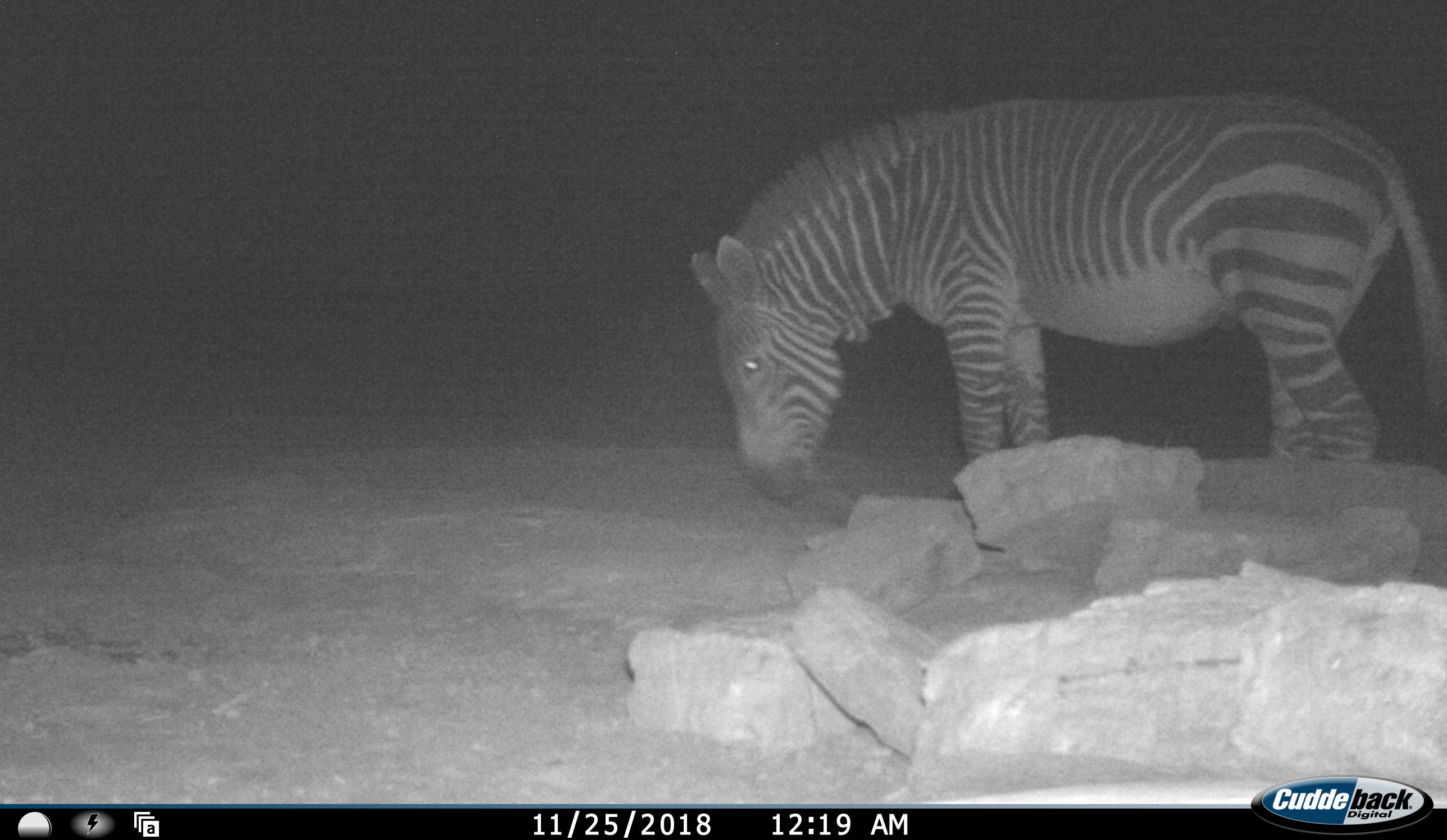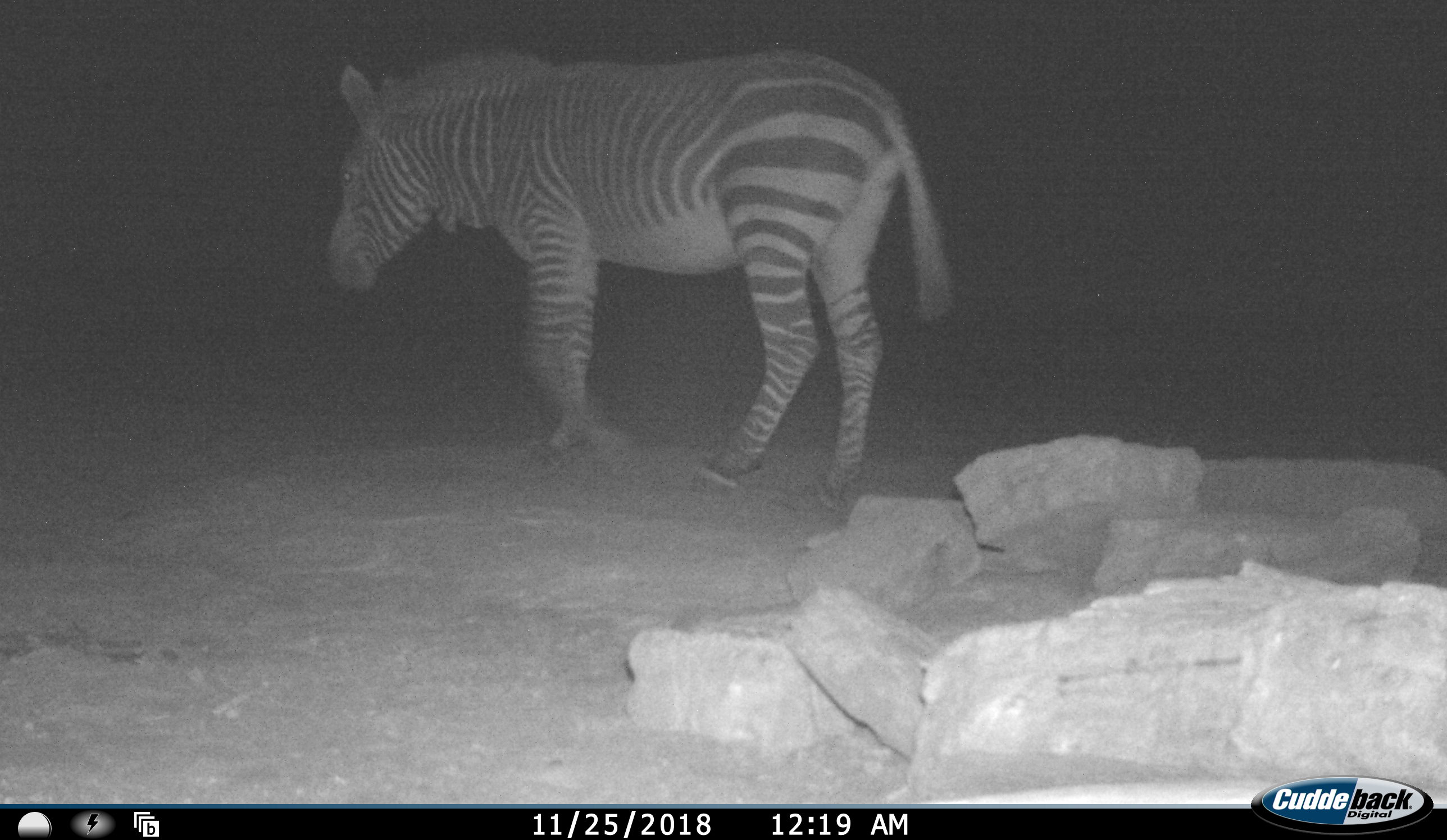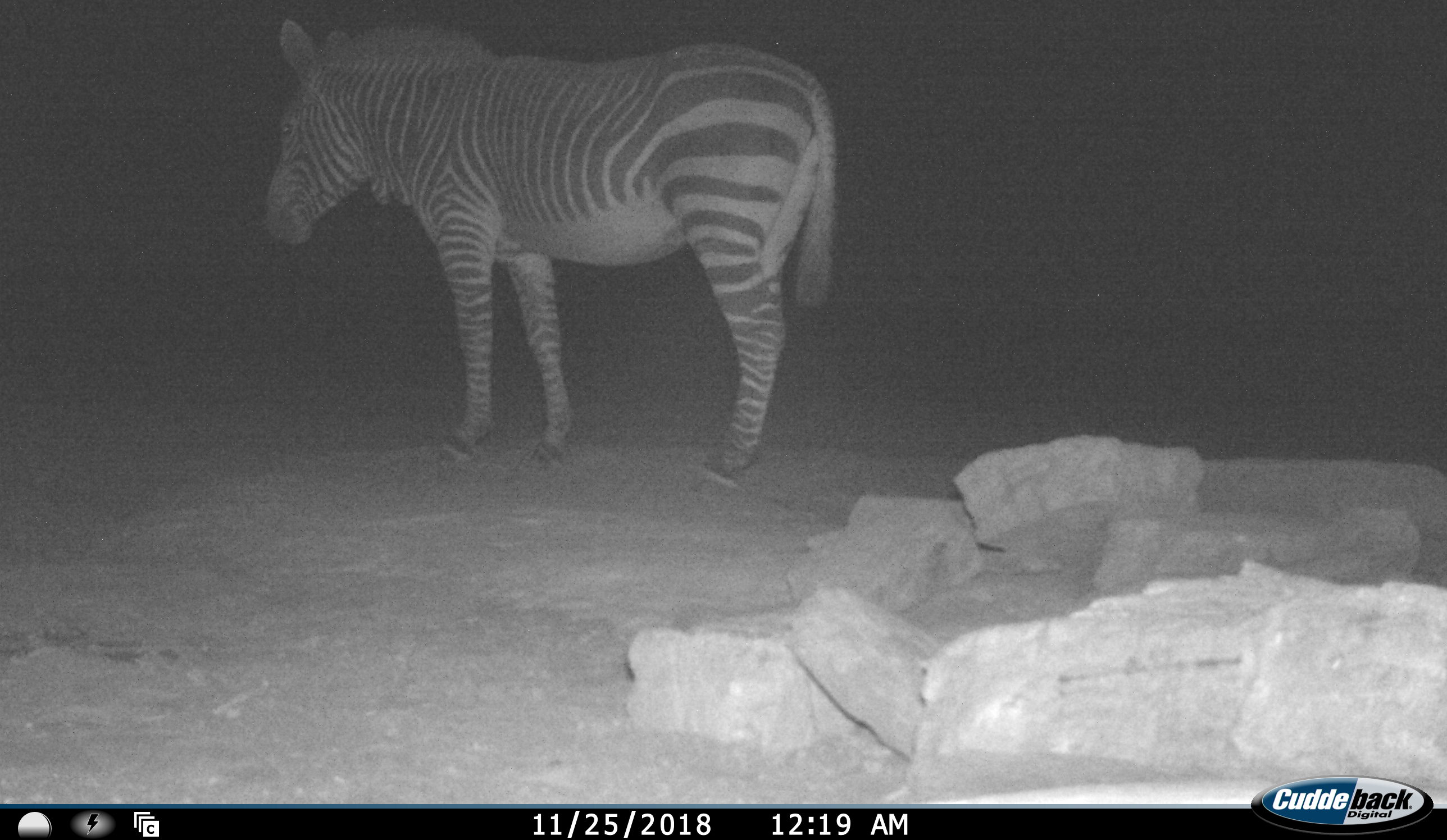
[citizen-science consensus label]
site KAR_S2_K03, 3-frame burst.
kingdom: Animalia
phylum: Chordata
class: Mammalia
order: Perissodactyla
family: Equidae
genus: Equus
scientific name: Equus zebra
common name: mountain zebra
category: zebramountain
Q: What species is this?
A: Zebramountain (mountain zebra) (Equus zebra).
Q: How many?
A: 1.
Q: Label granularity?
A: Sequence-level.